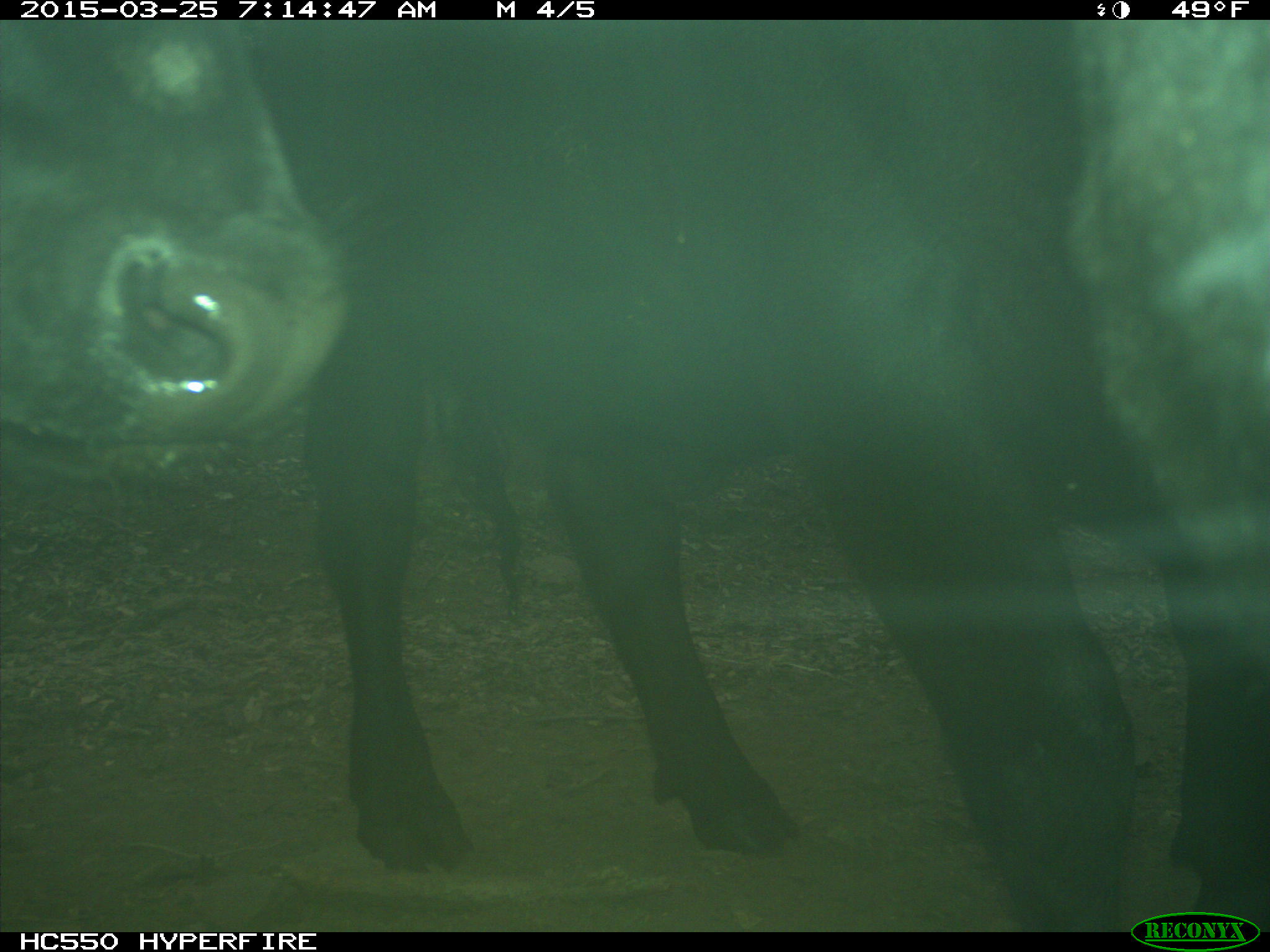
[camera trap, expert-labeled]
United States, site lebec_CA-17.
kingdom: Animalia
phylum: Chordata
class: Mammalia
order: Artiodactyla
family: Bovidae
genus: Bos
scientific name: Bos taurus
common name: domestic cow